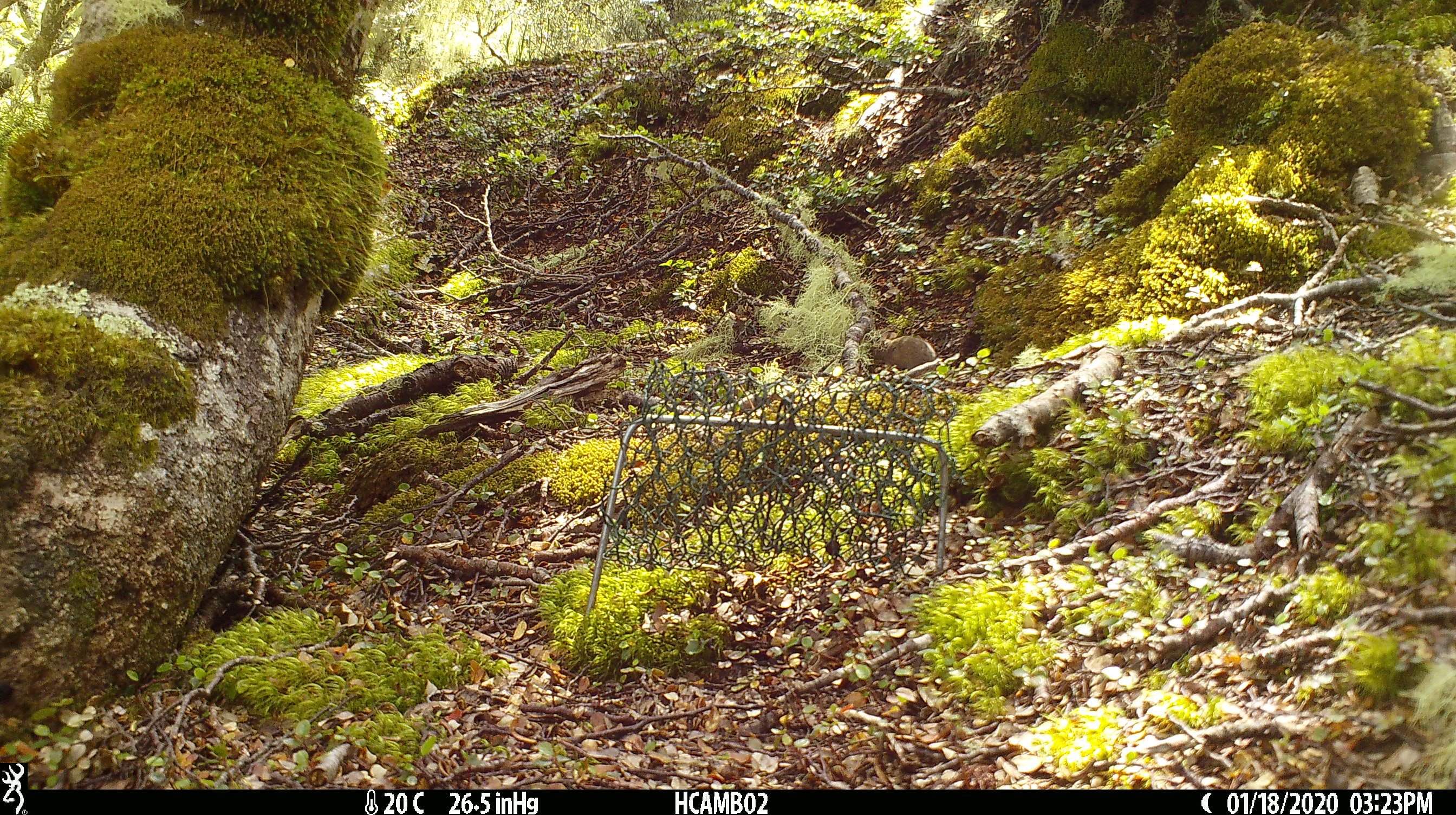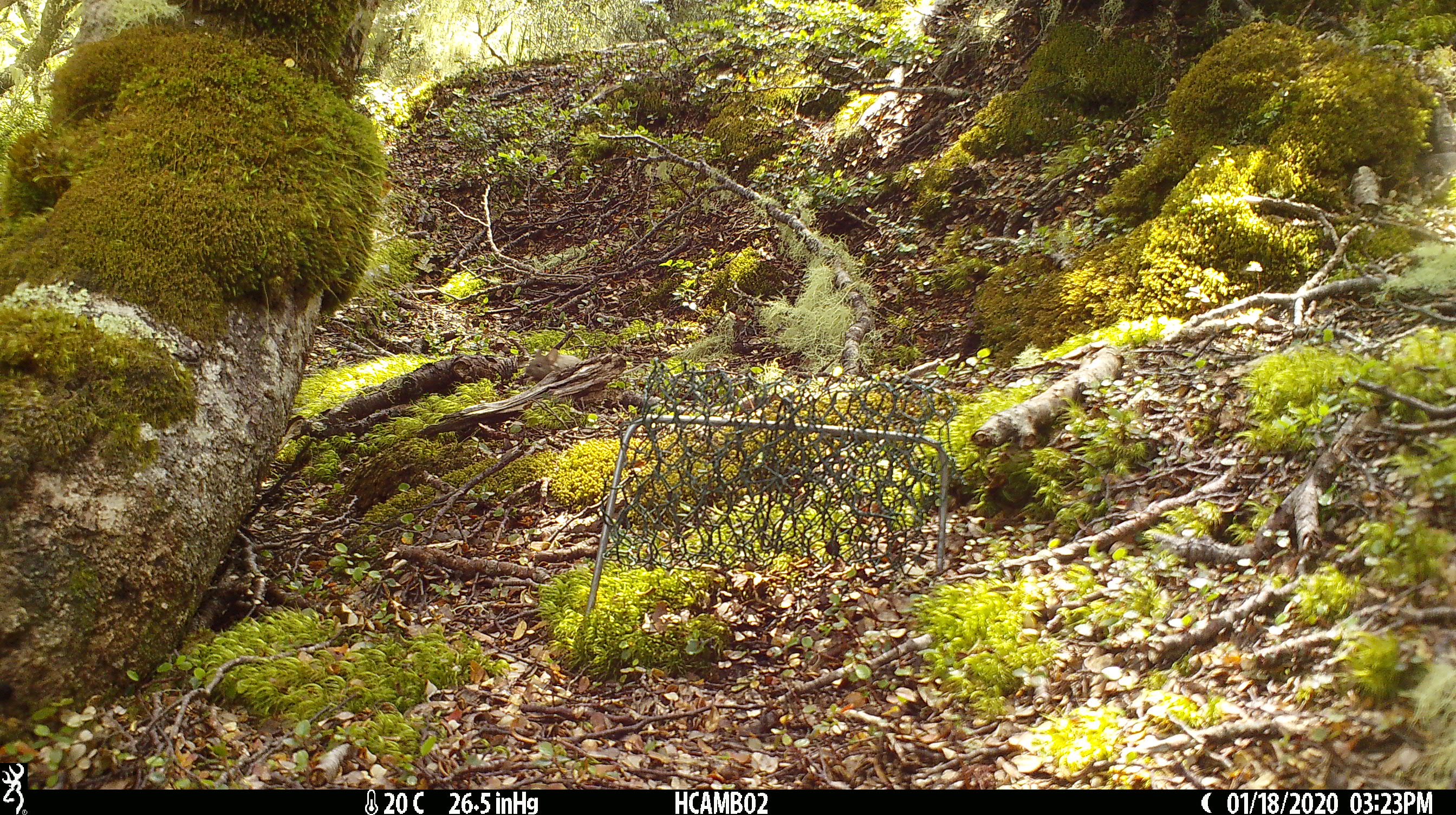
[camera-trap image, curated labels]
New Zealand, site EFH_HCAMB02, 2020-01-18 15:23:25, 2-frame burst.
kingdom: Animalia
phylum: Chordata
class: Mammalia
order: Rodentia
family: Muridae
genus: Mus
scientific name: Mus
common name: mouse